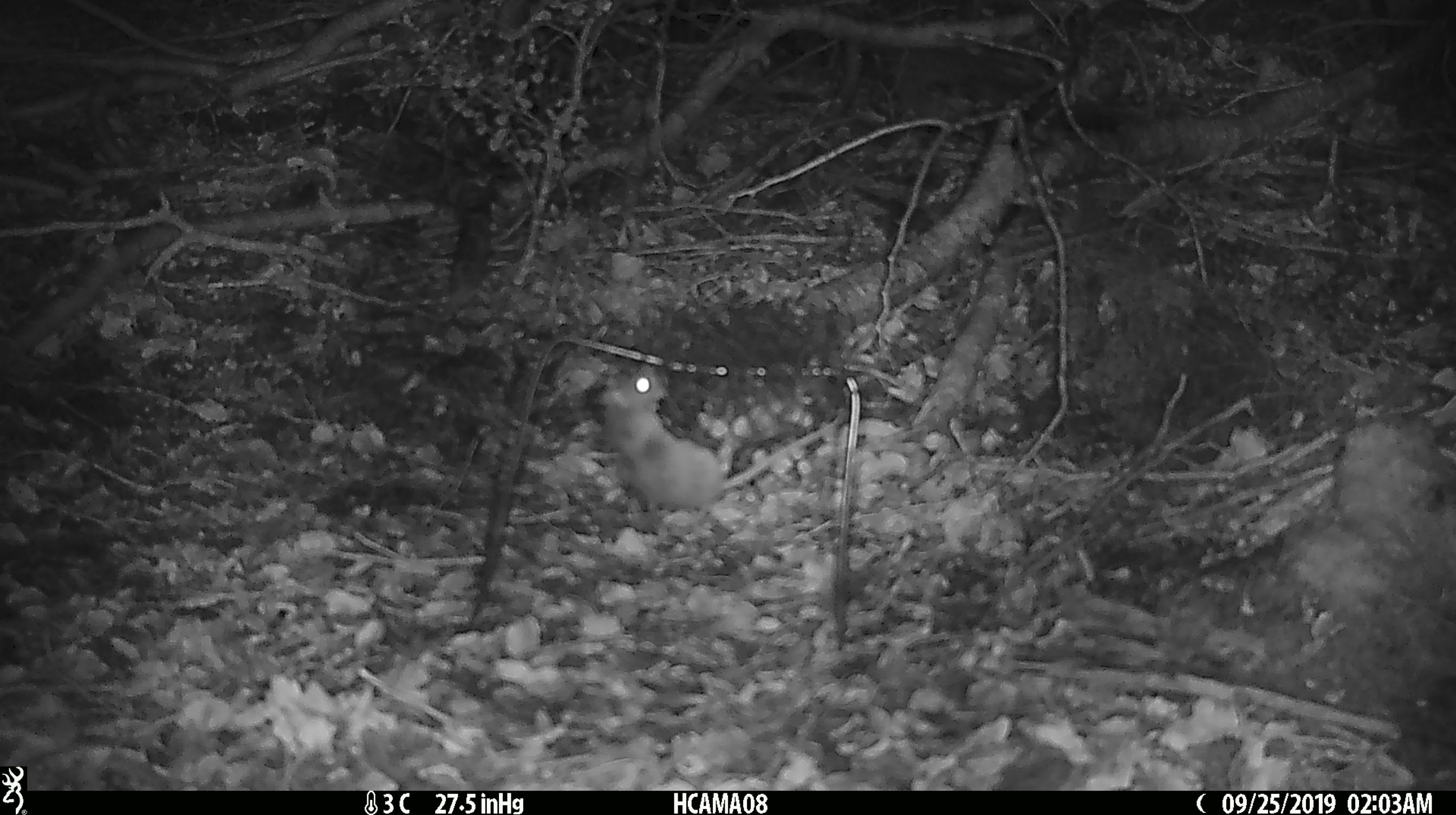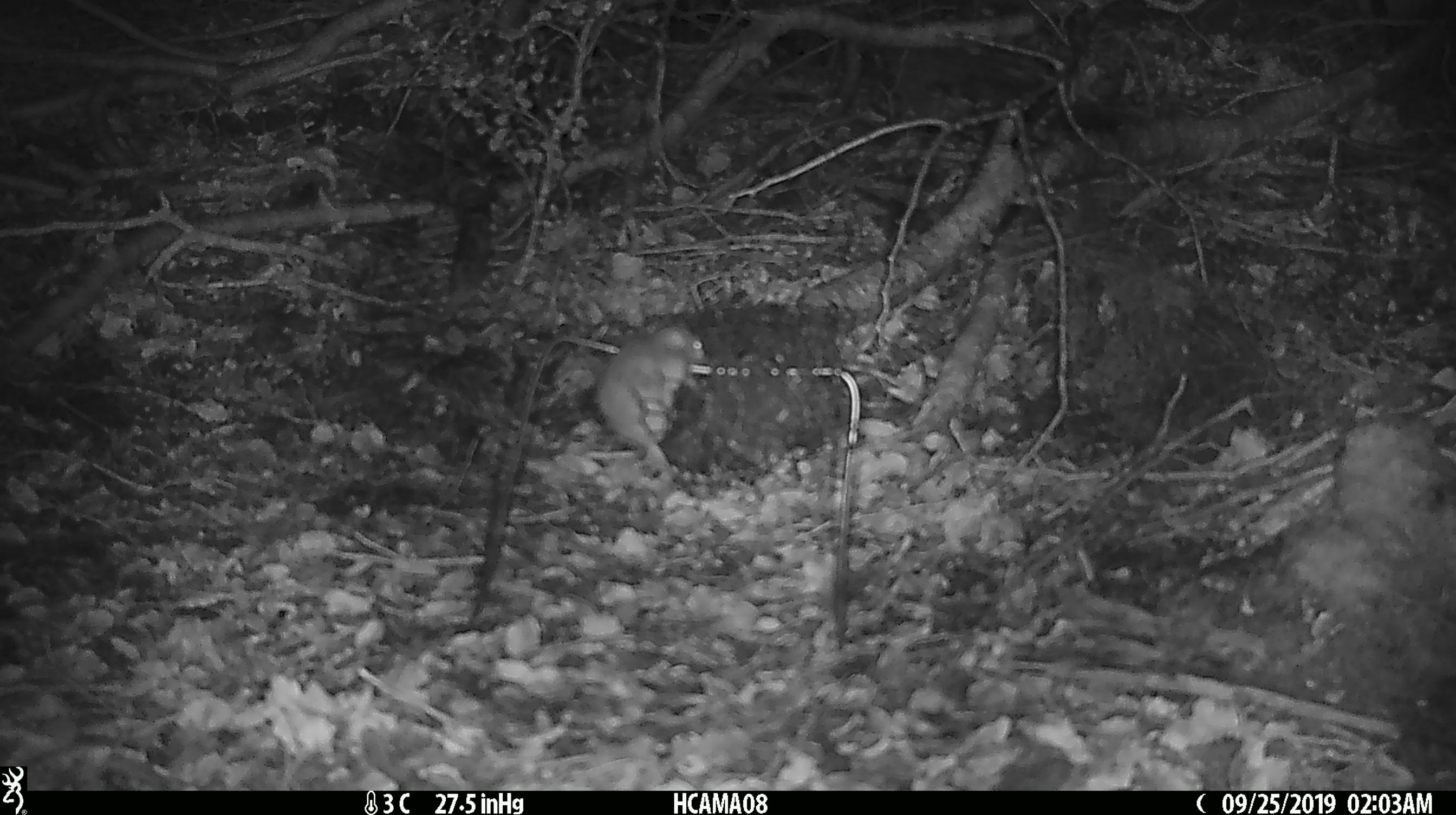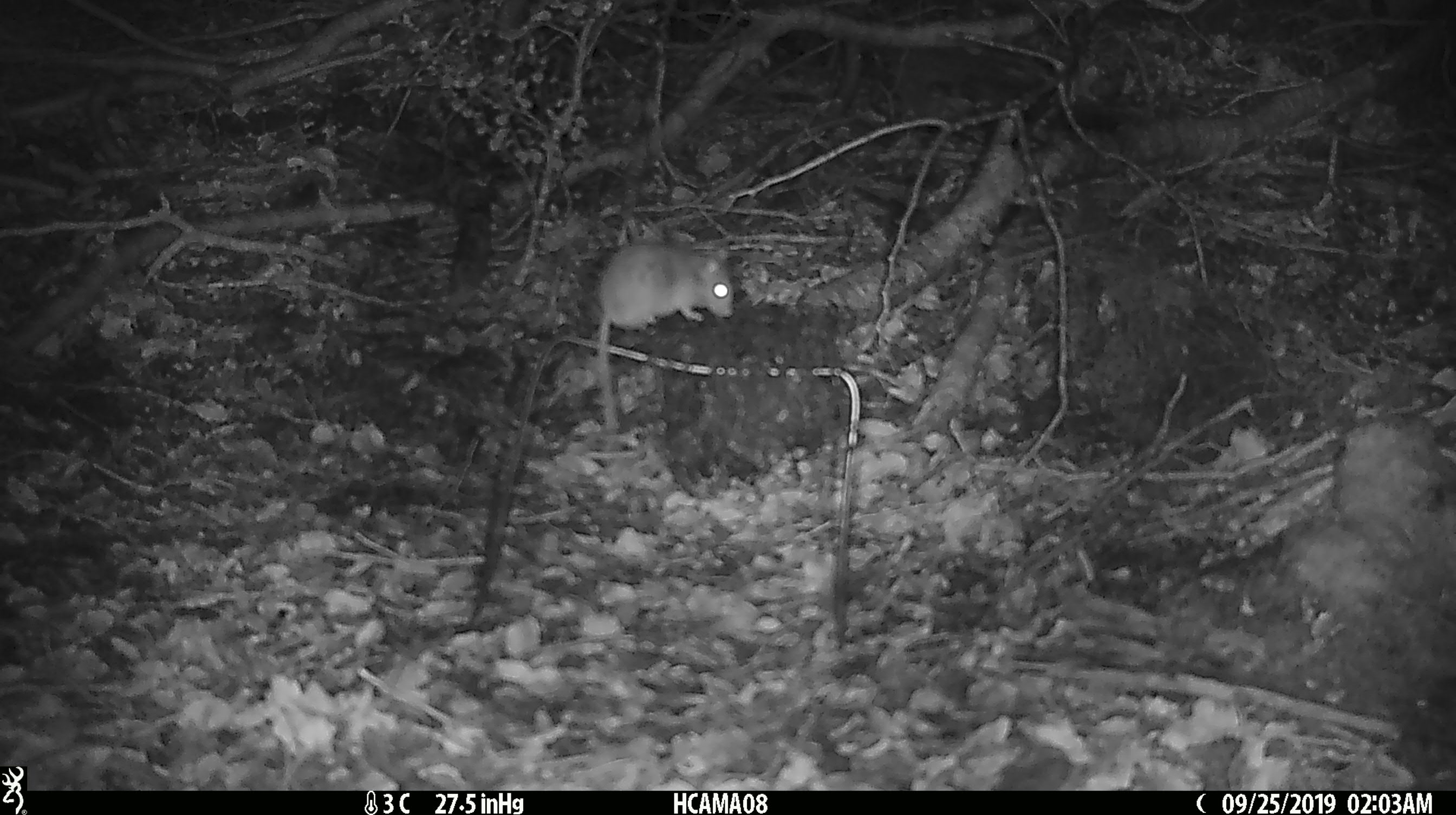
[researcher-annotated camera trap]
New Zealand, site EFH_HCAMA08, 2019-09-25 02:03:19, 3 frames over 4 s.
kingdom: Animalia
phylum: Chordata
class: Mammalia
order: Rodentia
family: Muridae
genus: Mus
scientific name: Mus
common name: mouse